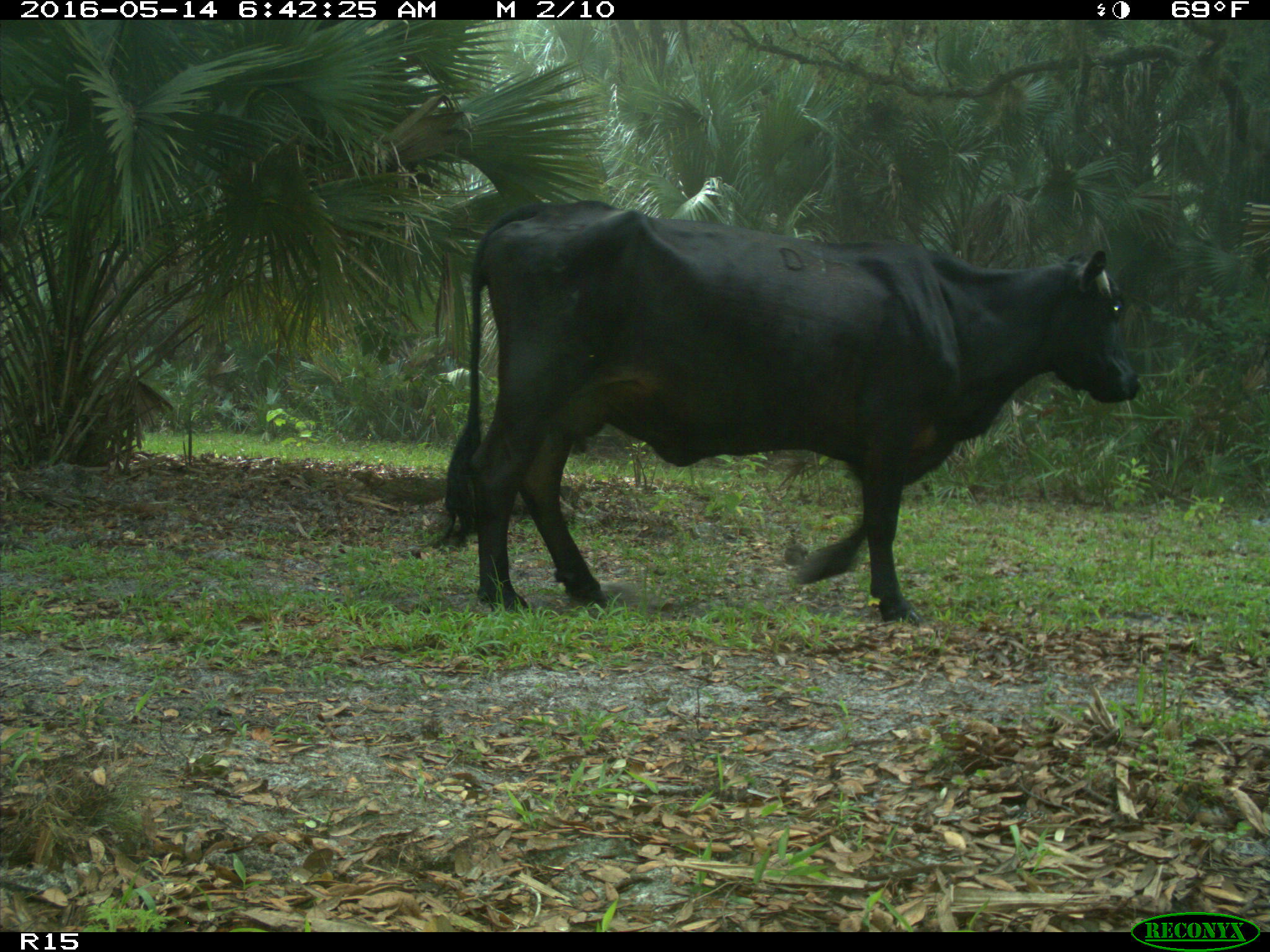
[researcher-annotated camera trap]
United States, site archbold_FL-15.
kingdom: Animalia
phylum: Chordata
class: Mammalia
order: Artiodactyla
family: Bovidae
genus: Bos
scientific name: Bos taurus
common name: domestic cow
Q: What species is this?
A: Bos taurus (domestic cow).